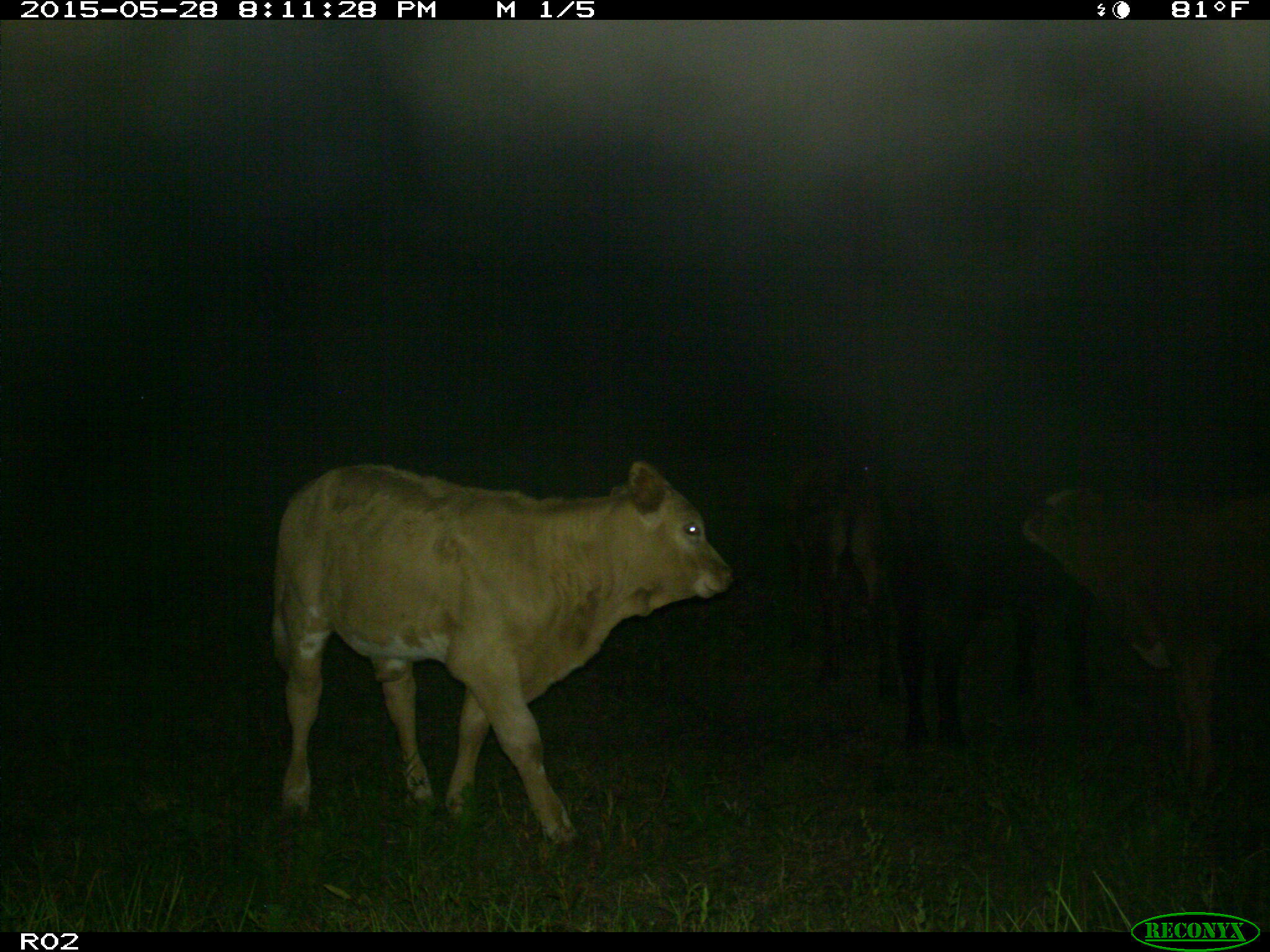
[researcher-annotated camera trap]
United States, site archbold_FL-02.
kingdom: Animalia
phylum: Chordata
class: Mammalia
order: Artiodactyla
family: Bovidae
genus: Bos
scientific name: Bos taurus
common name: domestic cow